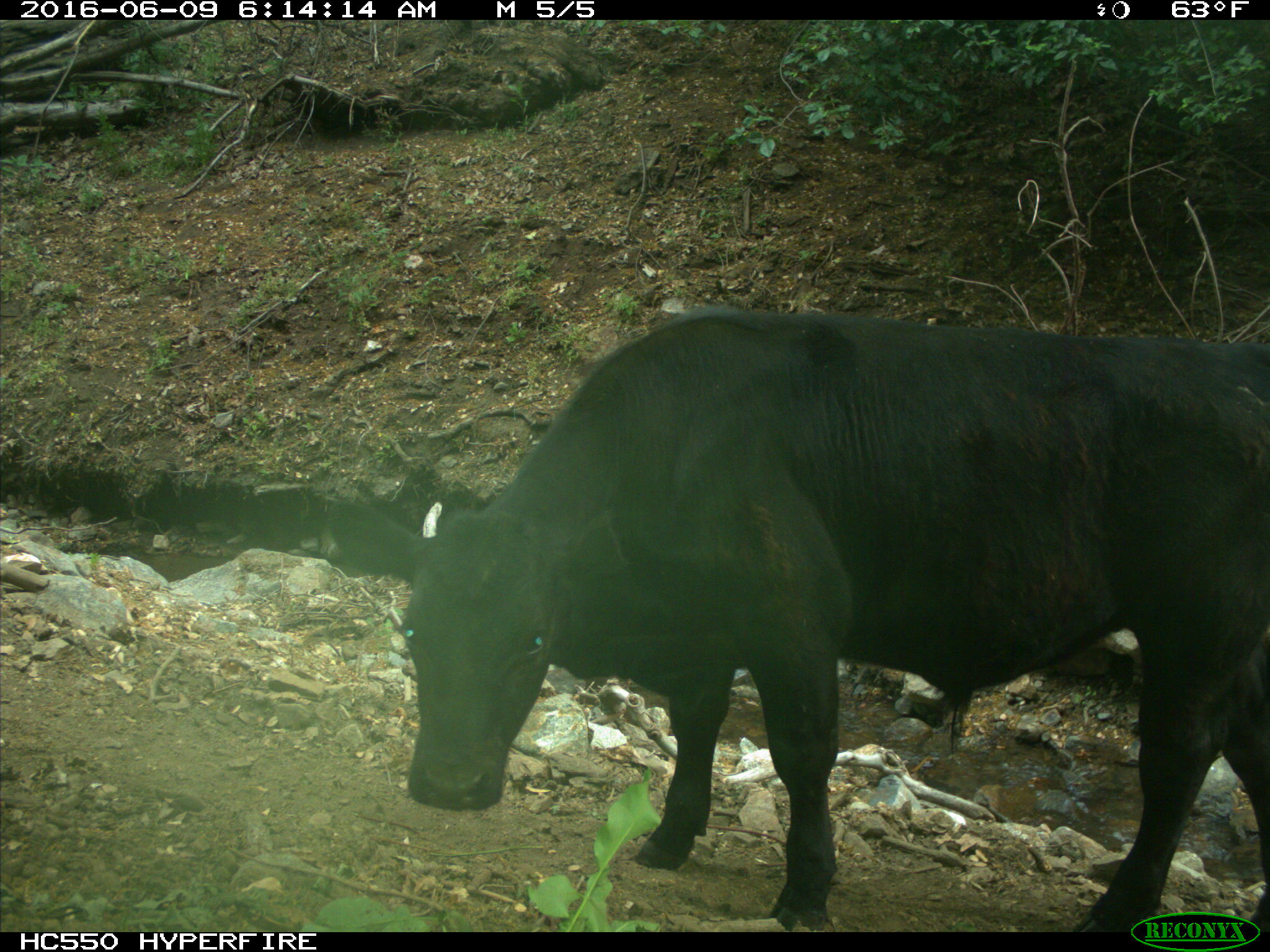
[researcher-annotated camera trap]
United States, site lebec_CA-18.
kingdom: Animalia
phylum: Chordata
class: Mammalia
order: Artiodactyla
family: Bovidae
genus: Bos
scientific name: Bos taurus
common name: domestic cow